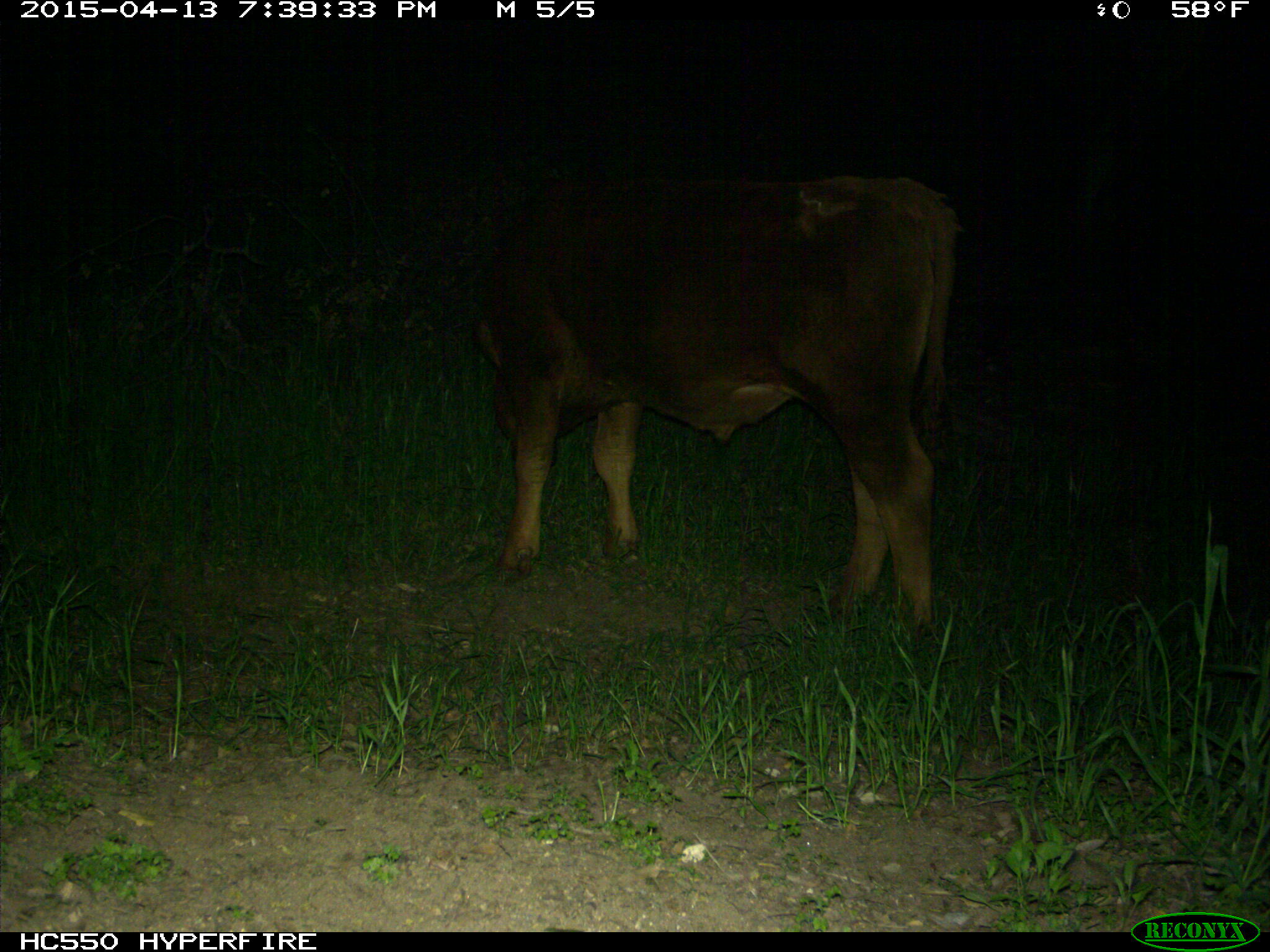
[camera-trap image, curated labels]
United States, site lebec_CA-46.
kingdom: Animalia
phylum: Chordata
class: Mammalia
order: Artiodactyla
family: Bovidae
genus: Bos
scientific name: Bos taurus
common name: domestic cow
Bos taurus (domestic cow).